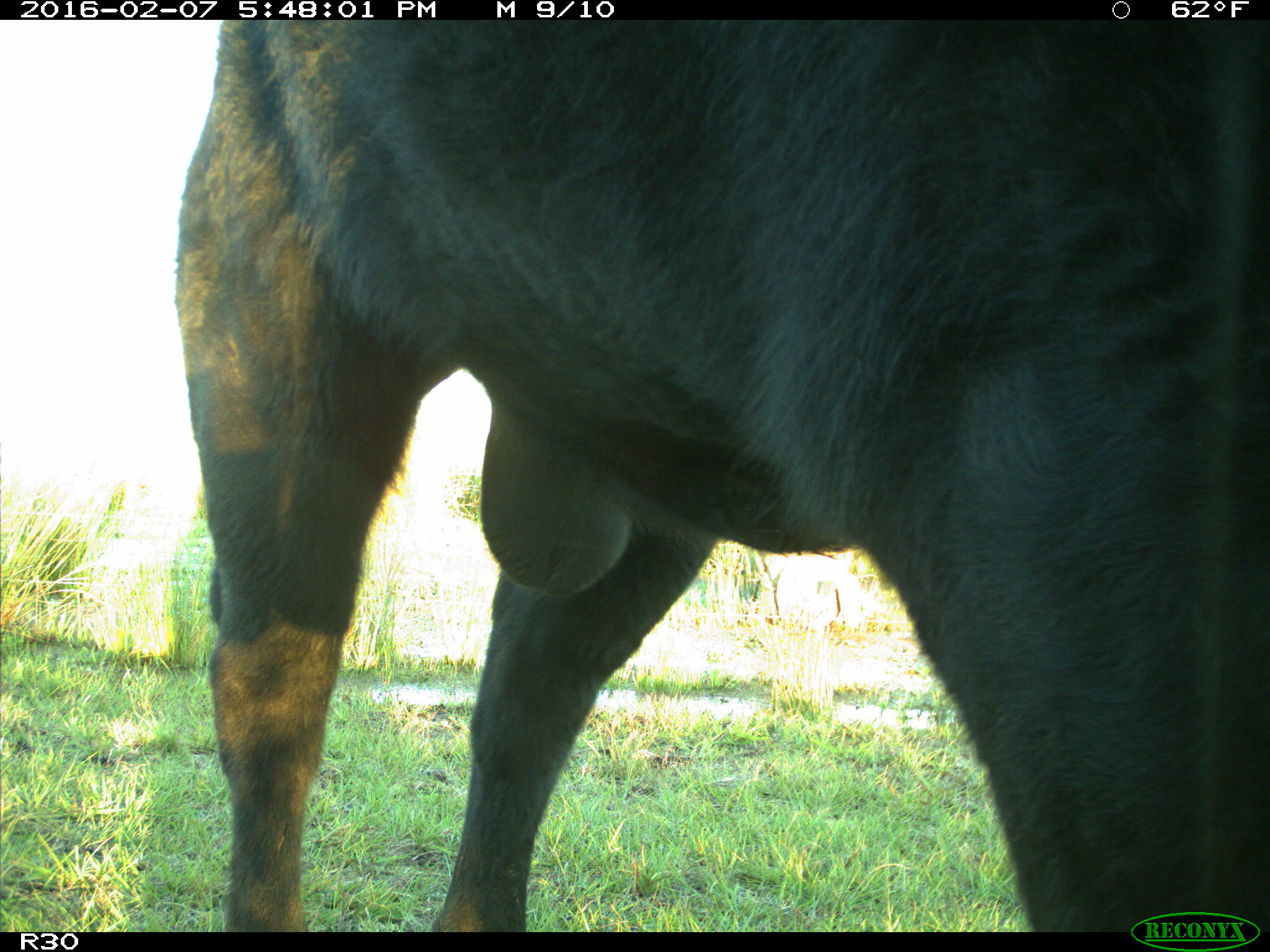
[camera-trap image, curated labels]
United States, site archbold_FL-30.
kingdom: Animalia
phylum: Chordata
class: Mammalia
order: Artiodactyla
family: Bovidae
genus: Bos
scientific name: Bos taurus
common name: domestic cow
Bos taurus (domestic cow).